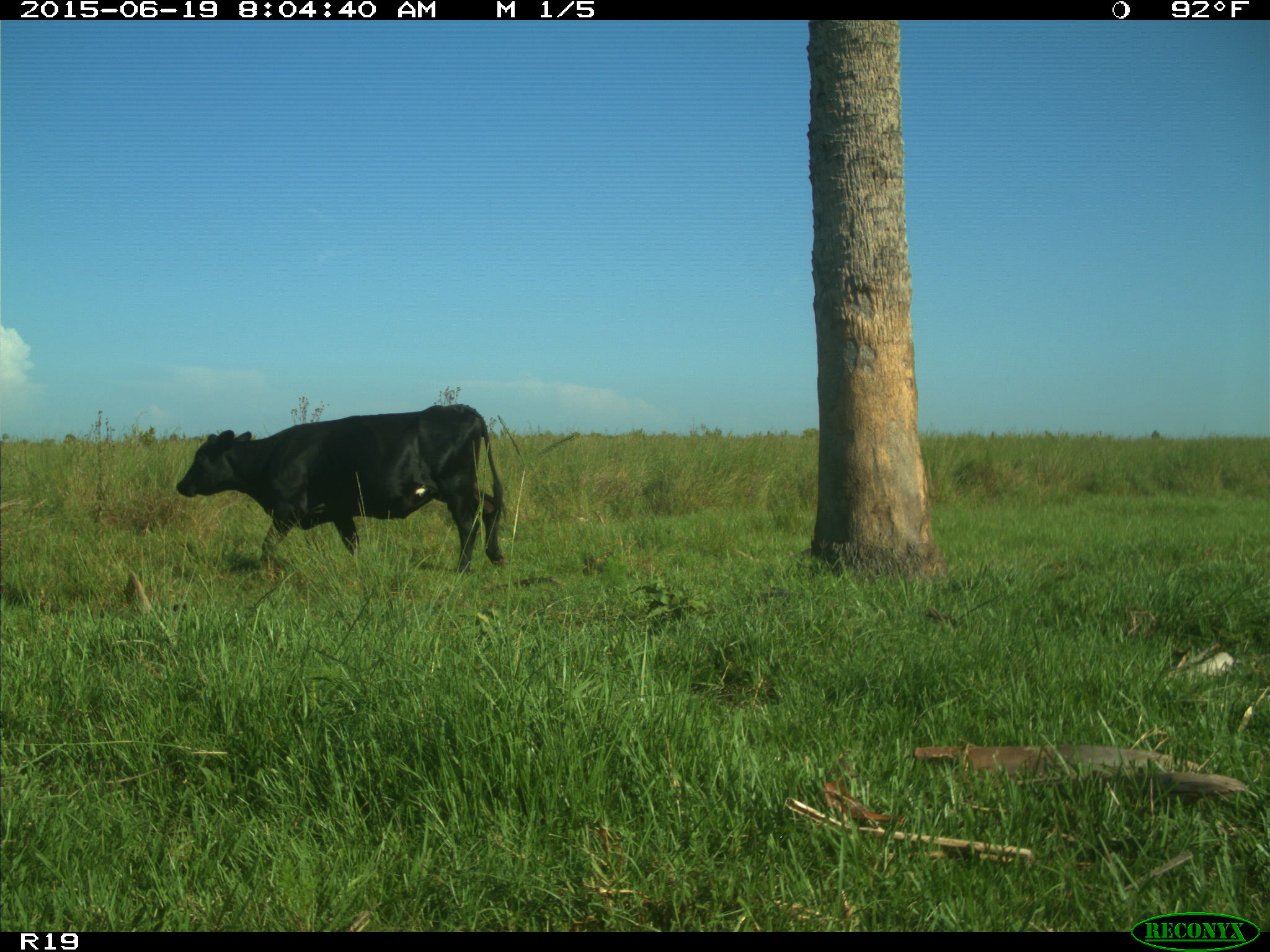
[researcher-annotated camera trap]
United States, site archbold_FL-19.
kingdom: Animalia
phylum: Chordata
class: Mammalia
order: Artiodactyla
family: Bovidae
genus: Bos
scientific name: Bos taurus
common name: domestic cow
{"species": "Bos taurus (domestic cow)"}